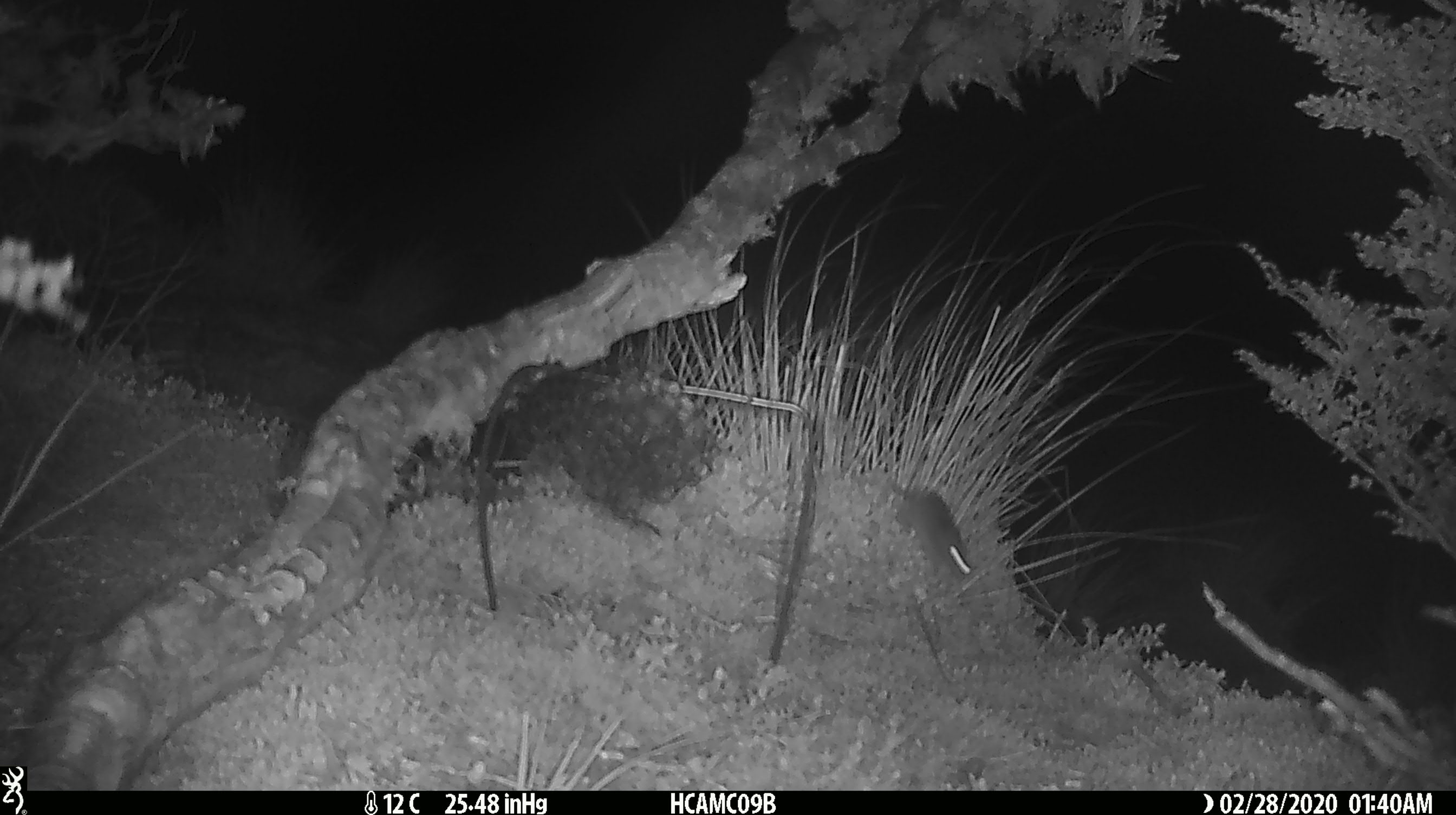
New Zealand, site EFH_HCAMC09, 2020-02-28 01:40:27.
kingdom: Animalia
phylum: Chordata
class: Mammalia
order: Rodentia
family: Muridae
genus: Mus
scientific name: Mus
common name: mouse